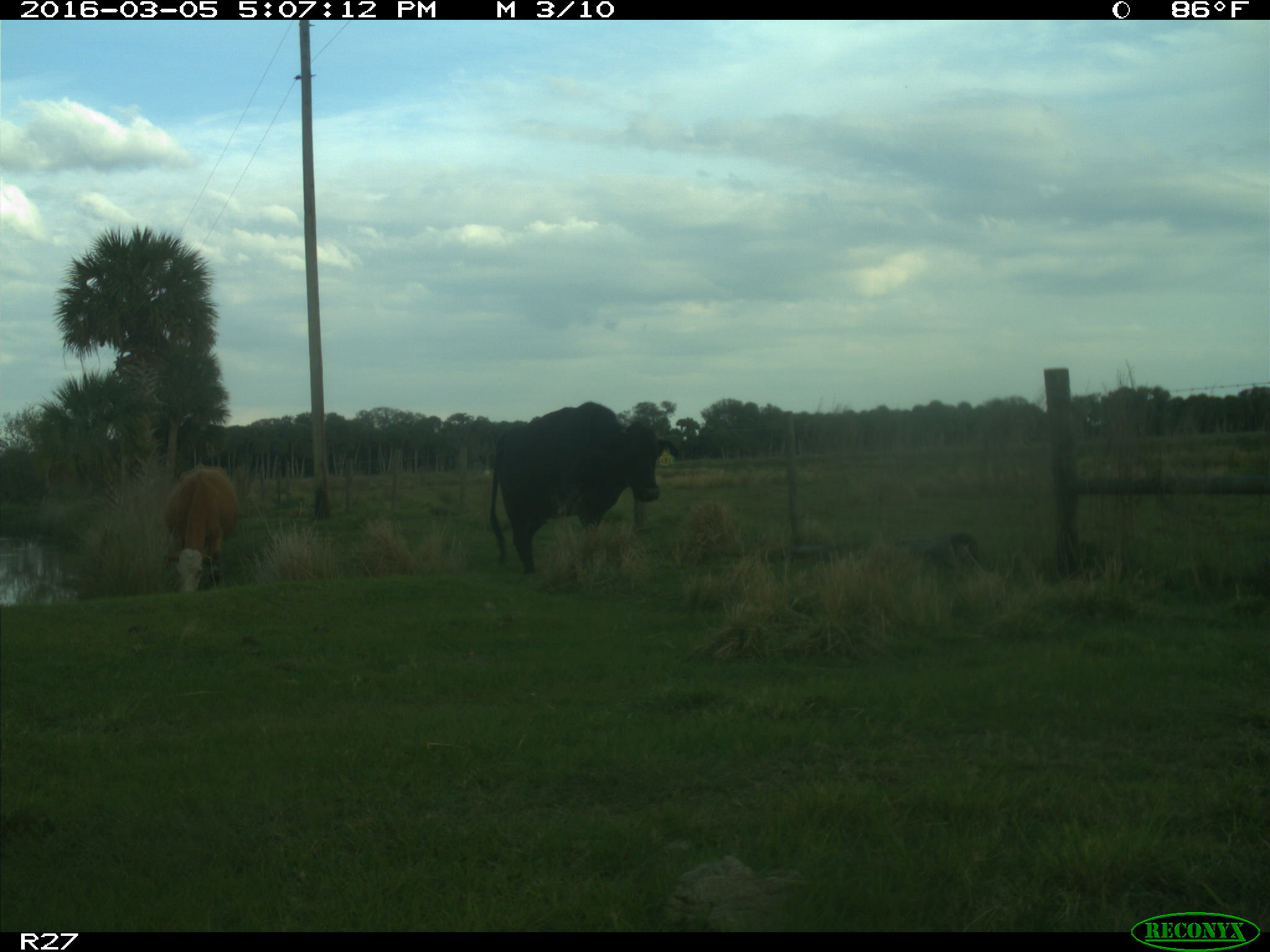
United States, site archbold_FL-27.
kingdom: Animalia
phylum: Chordata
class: Mammalia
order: Artiodactyla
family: Bovidae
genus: Bos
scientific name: Bos taurus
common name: domestic cow